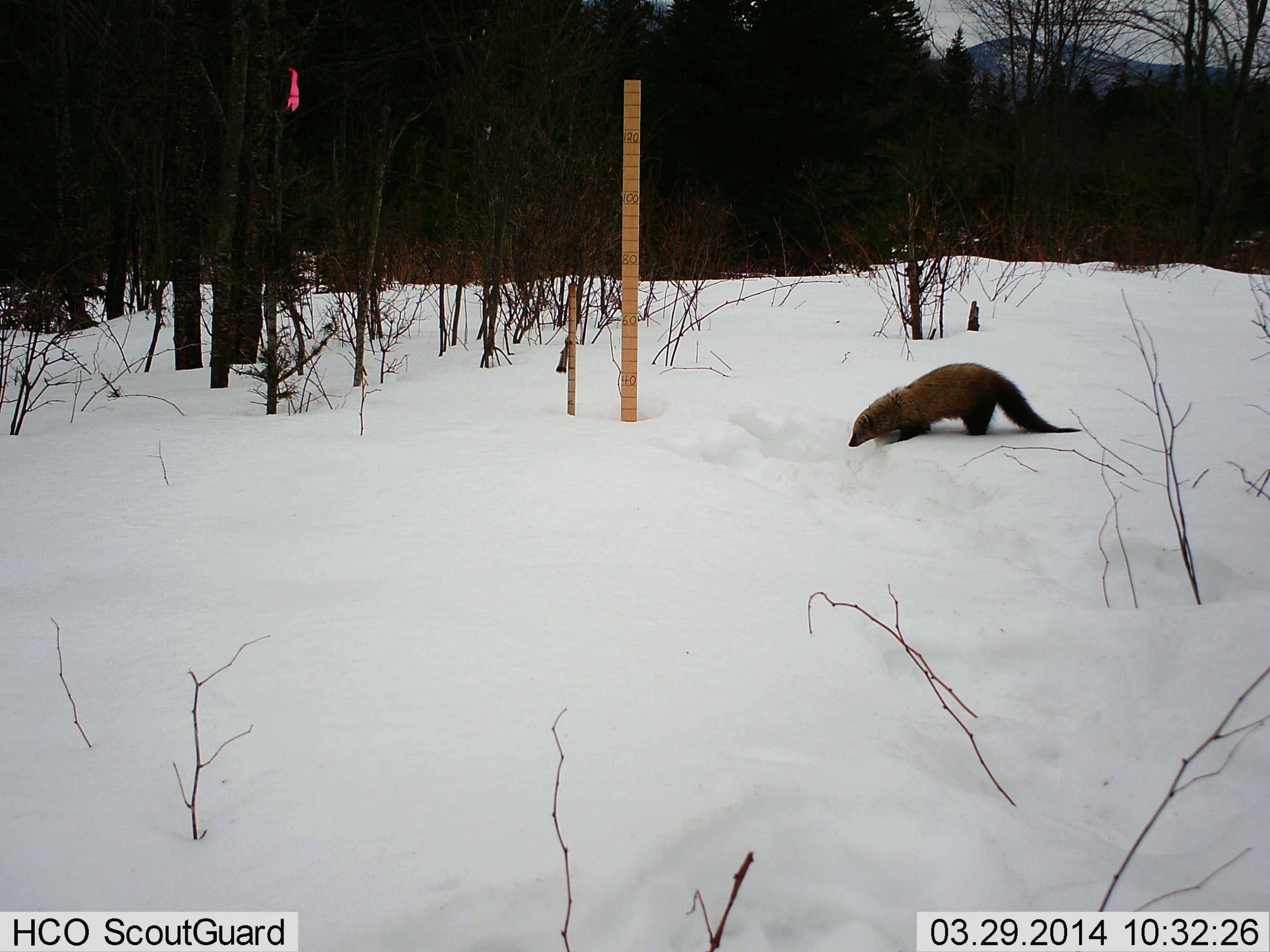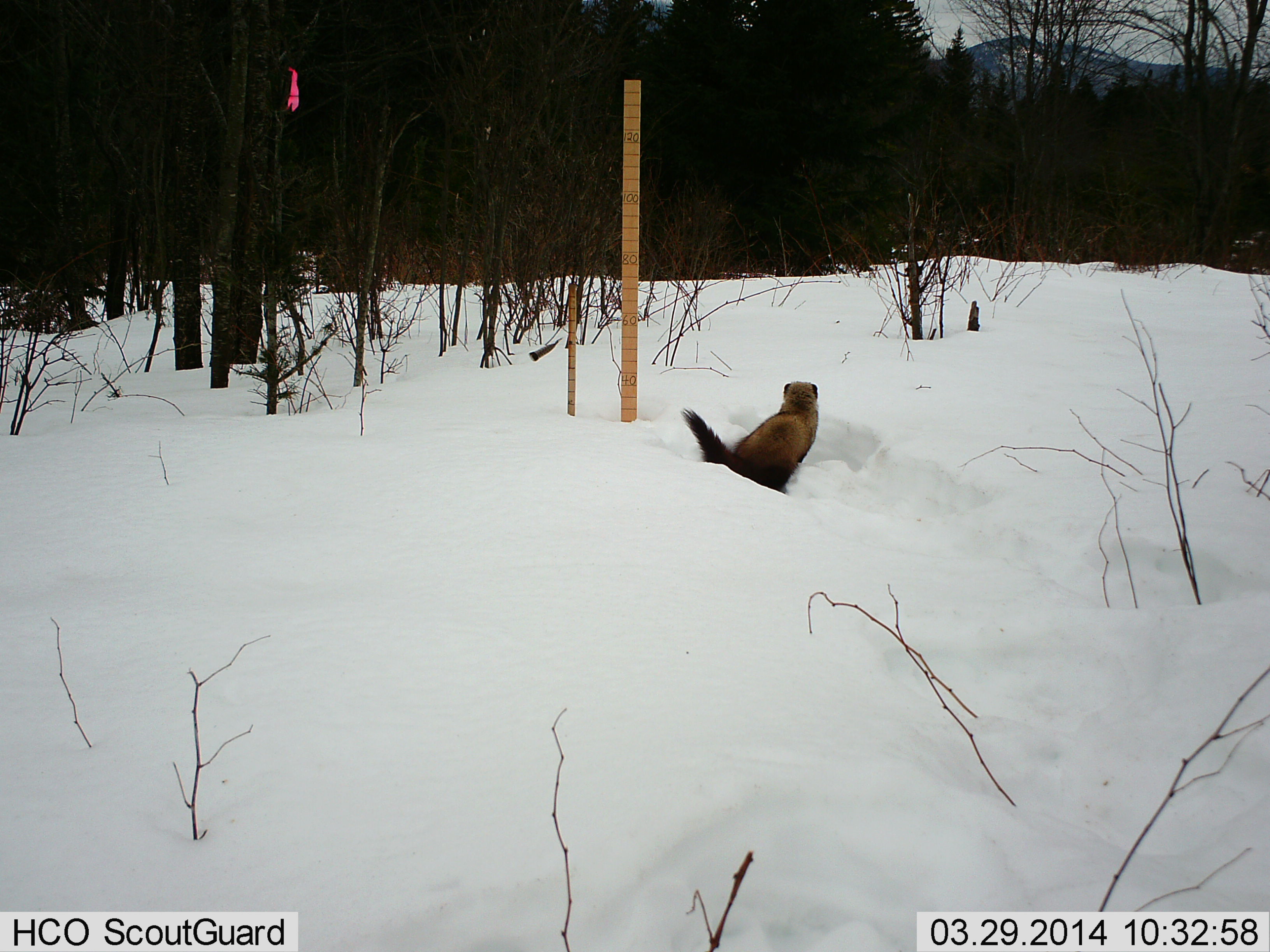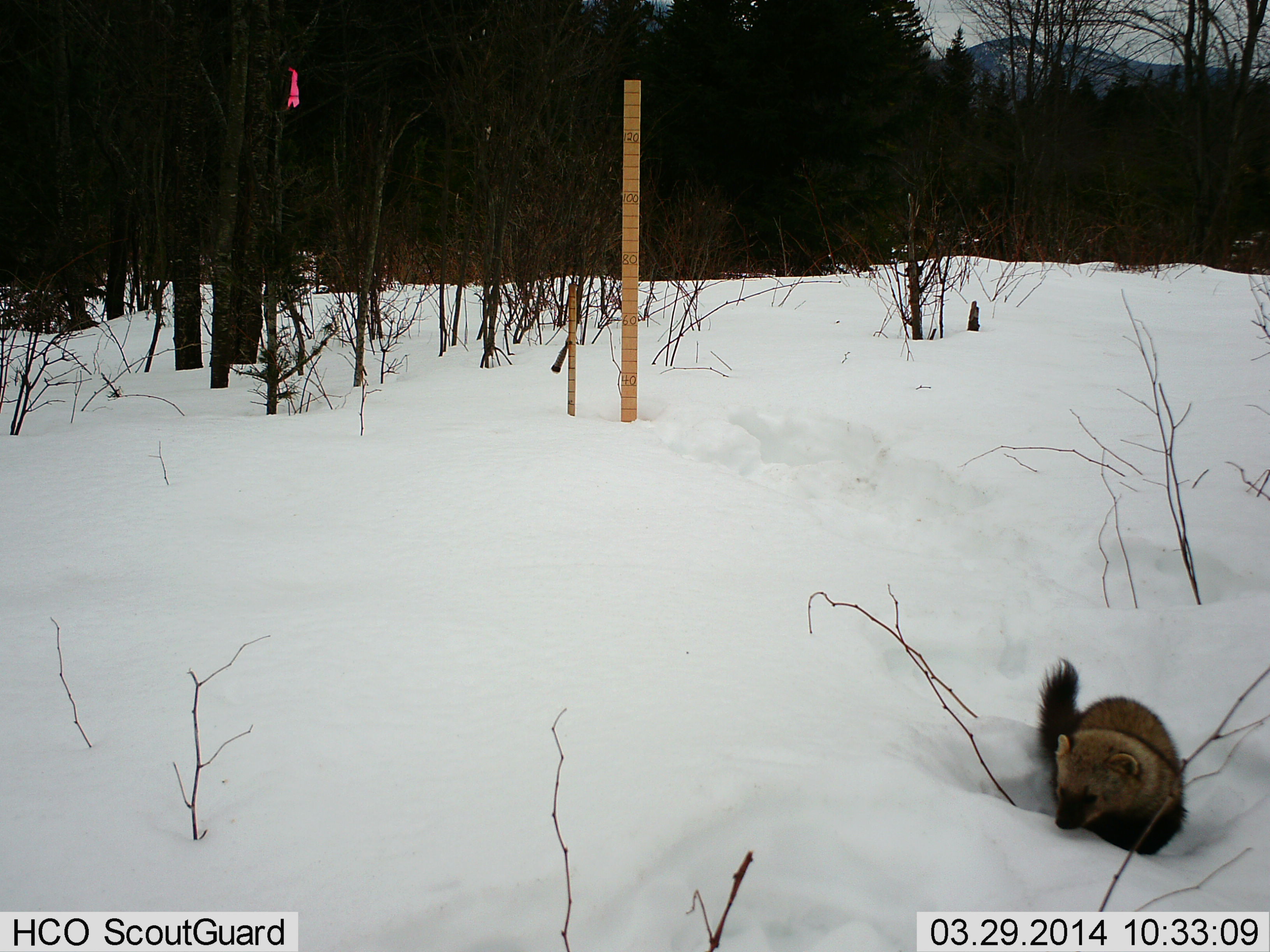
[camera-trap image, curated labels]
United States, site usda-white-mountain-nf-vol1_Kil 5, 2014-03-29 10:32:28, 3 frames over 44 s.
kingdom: Animalia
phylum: Chordata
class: Mammalia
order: Carnivora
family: Mustelidae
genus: Pekania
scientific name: Pekania pennanti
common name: fisher